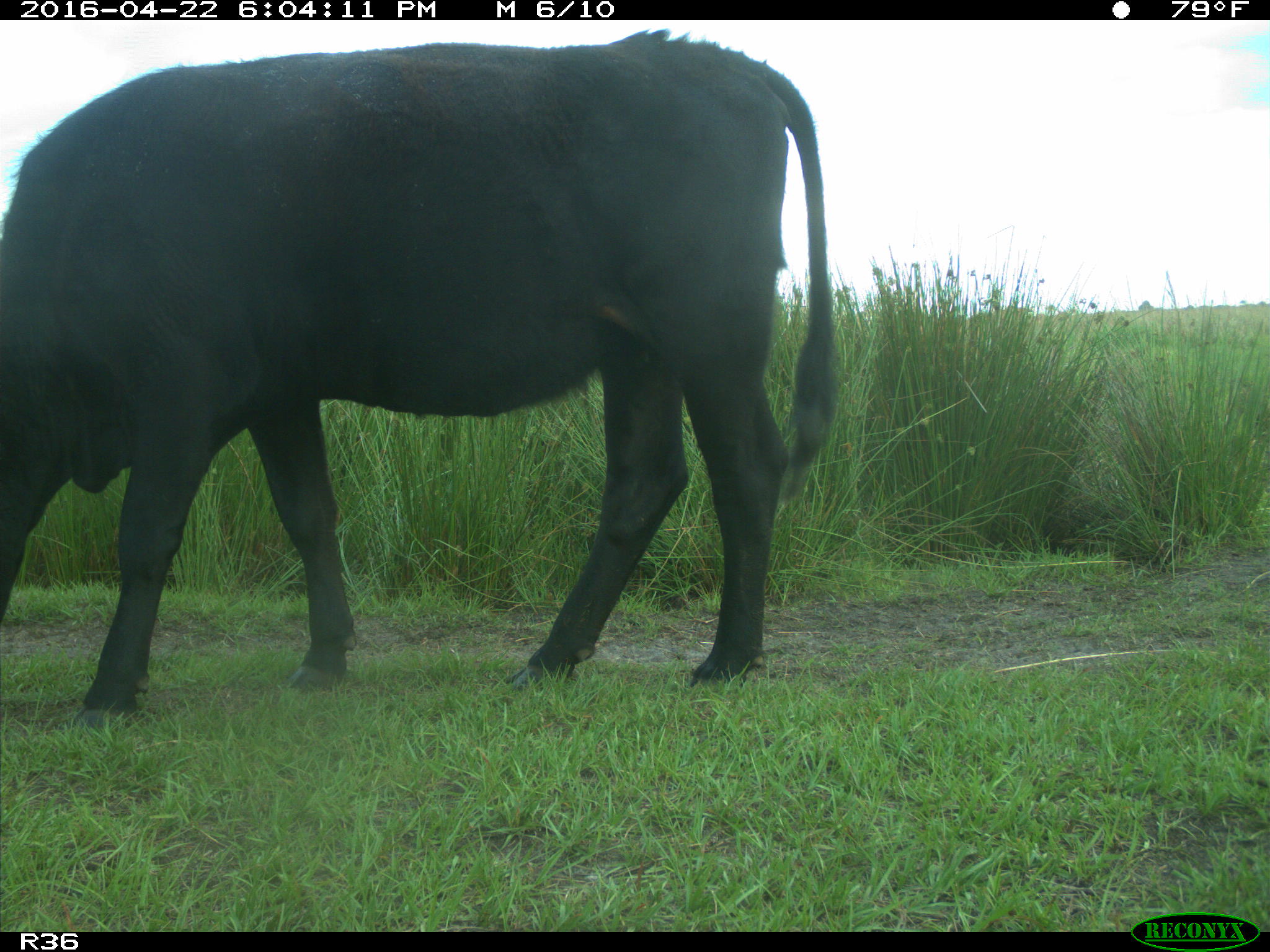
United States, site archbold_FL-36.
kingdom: Animalia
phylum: Chordata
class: Mammalia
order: Artiodactyla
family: Bovidae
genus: Bos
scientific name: Bos taurus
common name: domestic cow